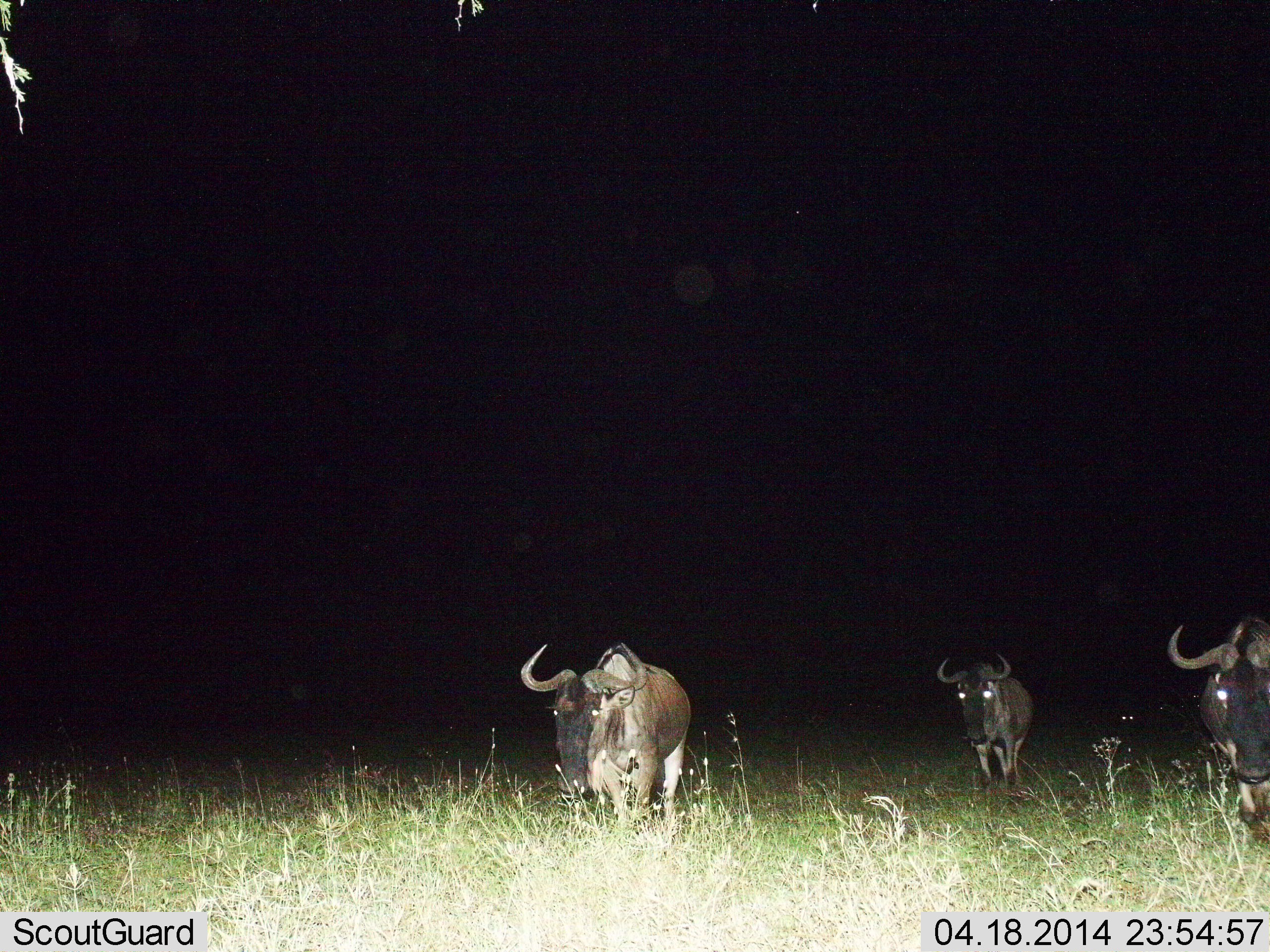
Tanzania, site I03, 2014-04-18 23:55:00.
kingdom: Animalia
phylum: Chordata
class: Mammalia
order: Artiodactyla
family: Bovidae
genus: Connochaetes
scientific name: Connochaetes taurinus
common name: blue wildebeest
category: wildebeest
Wildebeest (blue wildebeest) (Connochaetes taurinus), count 3. Behavior (volunteer vote fractions): standing 40%, resting 0%, moving 60%, interacting 0%. Young present (vote fraction): 0%. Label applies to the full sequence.